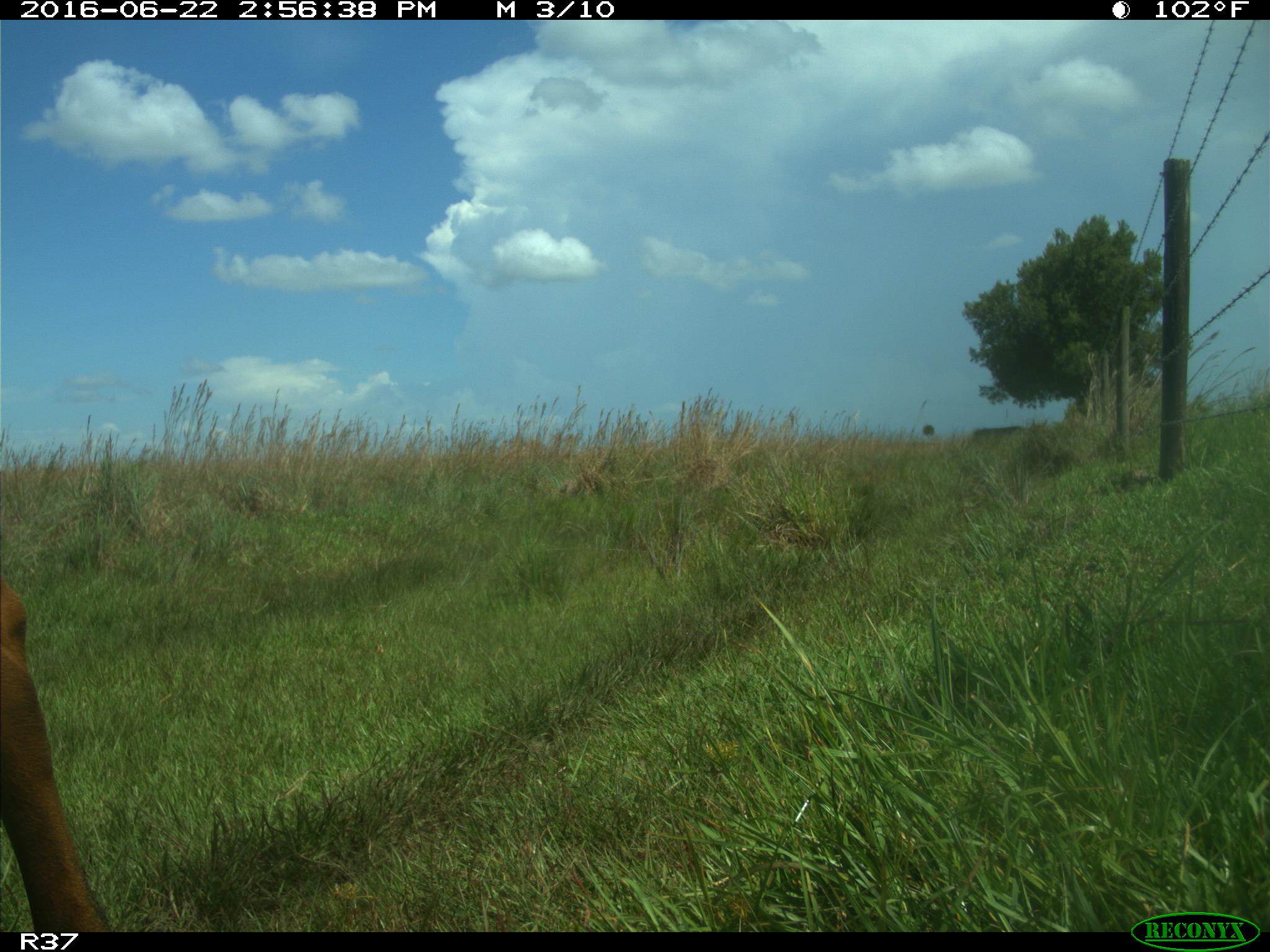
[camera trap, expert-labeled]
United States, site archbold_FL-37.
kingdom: Animalia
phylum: Chordata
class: Mammalia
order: Artiodactyla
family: Bovidae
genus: Bos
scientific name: Bos taurus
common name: domestic cow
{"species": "Bos taurus (domestic cow)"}